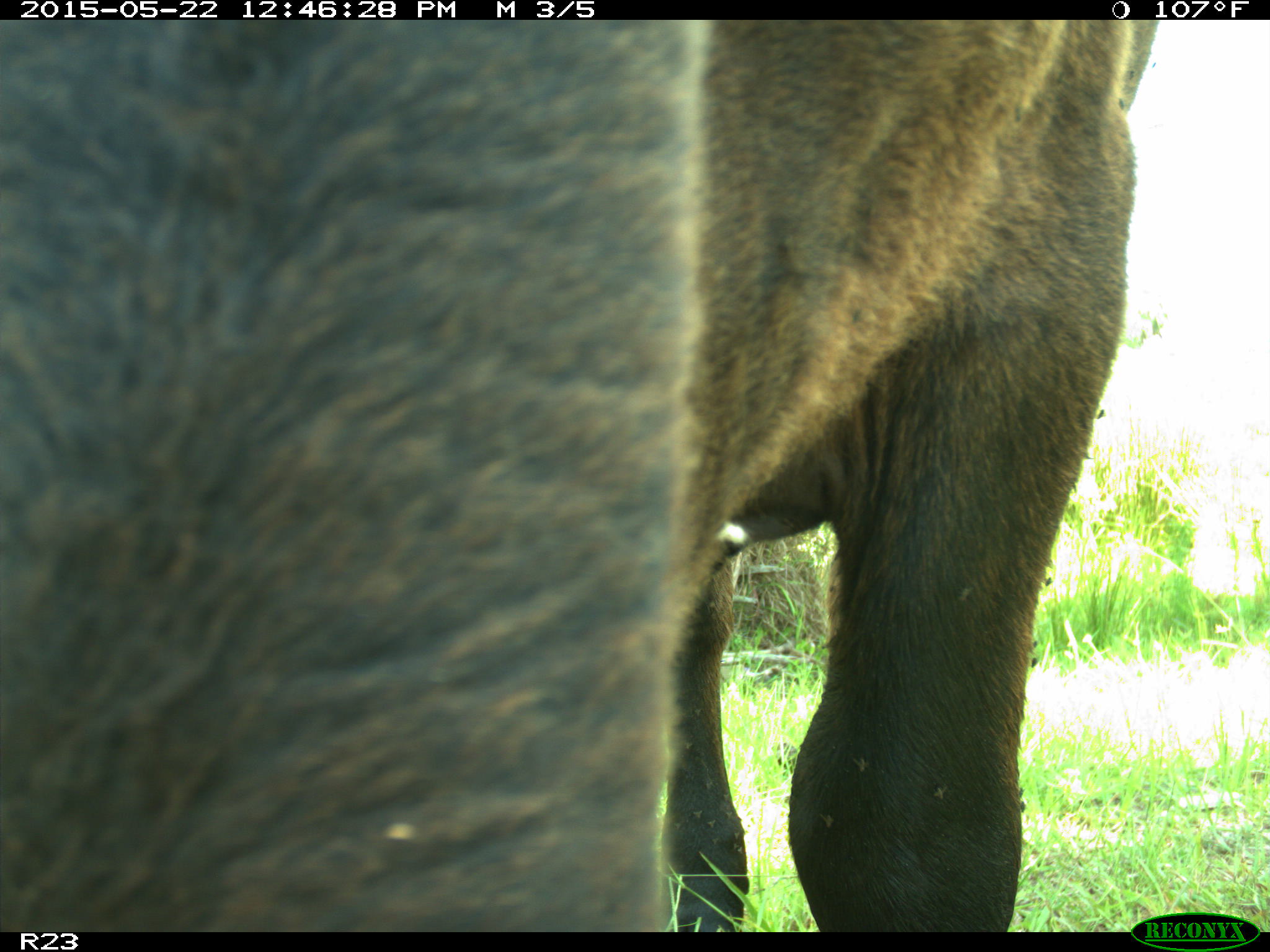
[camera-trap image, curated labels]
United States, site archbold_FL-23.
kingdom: Animalia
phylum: Chordata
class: Mammalia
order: Artiodactyla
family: Bovidae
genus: Bos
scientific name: Bos taurus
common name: domestic cow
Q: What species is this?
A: Bos taurus (domestic cow).